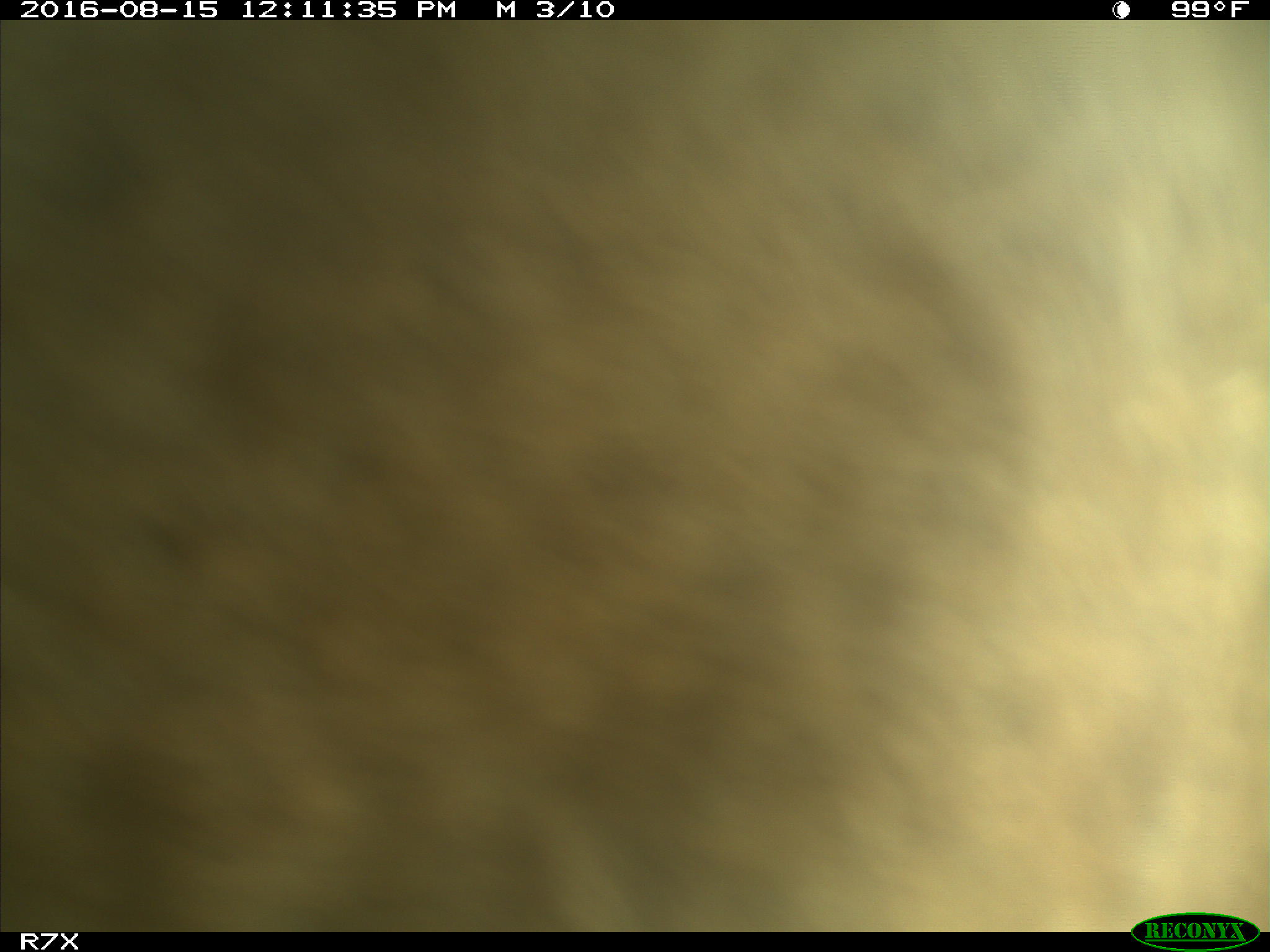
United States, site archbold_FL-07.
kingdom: Animalia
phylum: Chordata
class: Mammalia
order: Artiodactyla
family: Bovidae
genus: Bos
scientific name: Bos taurus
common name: domestic cow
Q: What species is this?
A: Bos taurus (domestic cow).